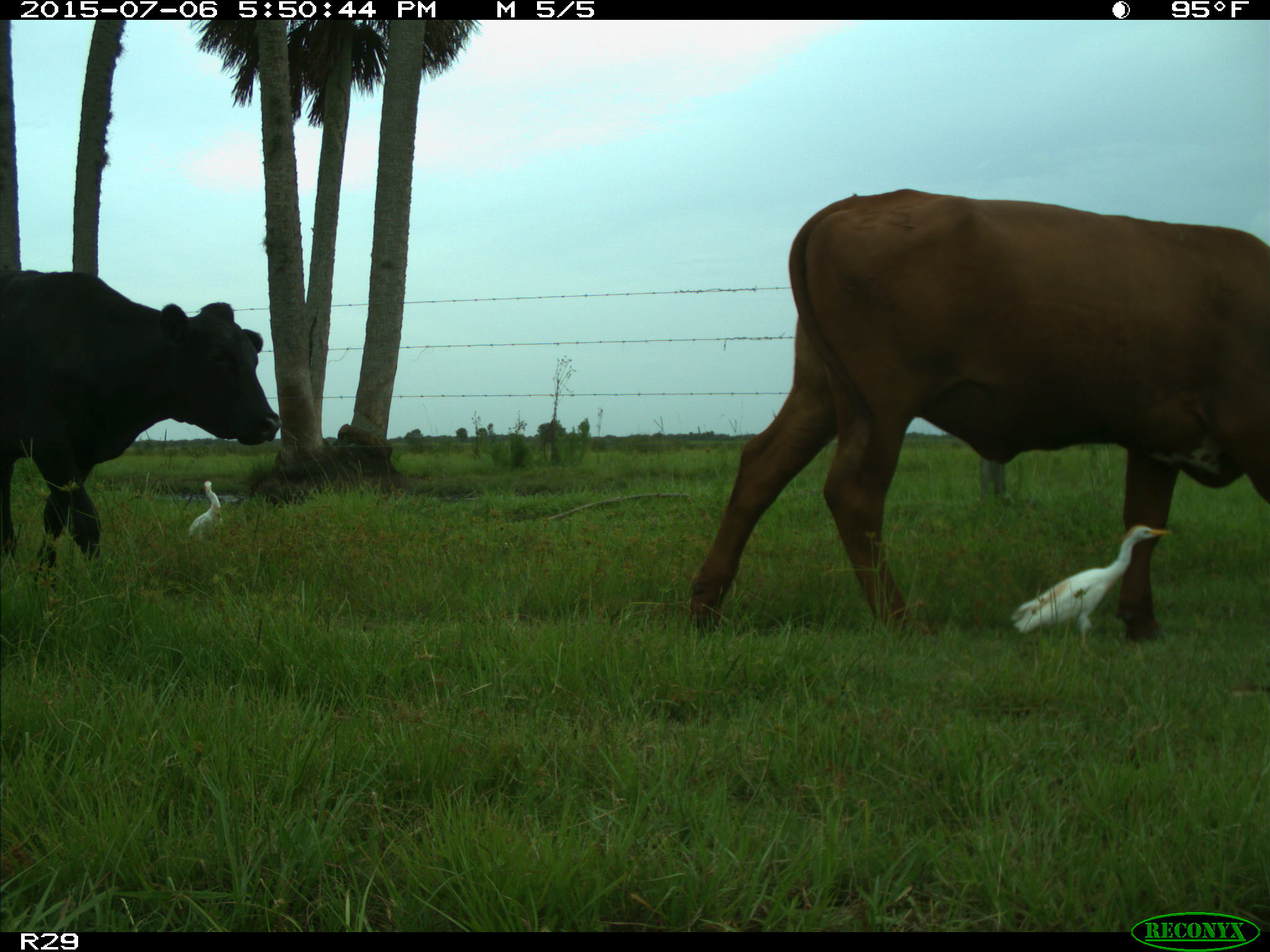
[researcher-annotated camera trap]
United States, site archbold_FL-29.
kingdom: Animalia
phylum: Chordata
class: Mammalia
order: Artiodactyla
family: Bovidae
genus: Bos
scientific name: Bos taurus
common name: domestic cow